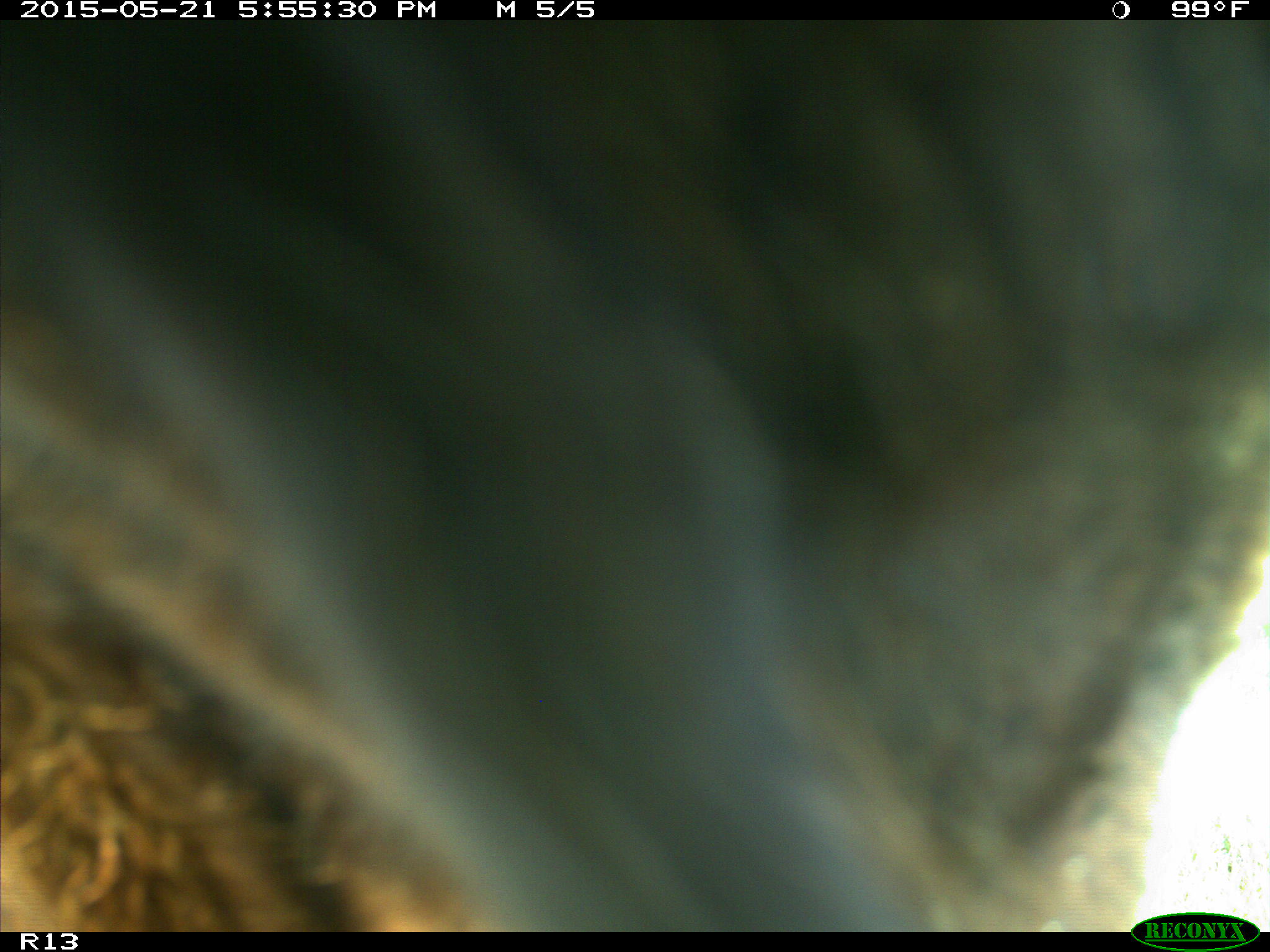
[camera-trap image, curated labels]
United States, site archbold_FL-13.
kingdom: Animalia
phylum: Chordata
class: Mammalia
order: Artiodactyla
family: Bovidae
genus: Bos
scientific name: Bos taurus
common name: domestic cow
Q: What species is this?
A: Bos taurus (domestic cow).